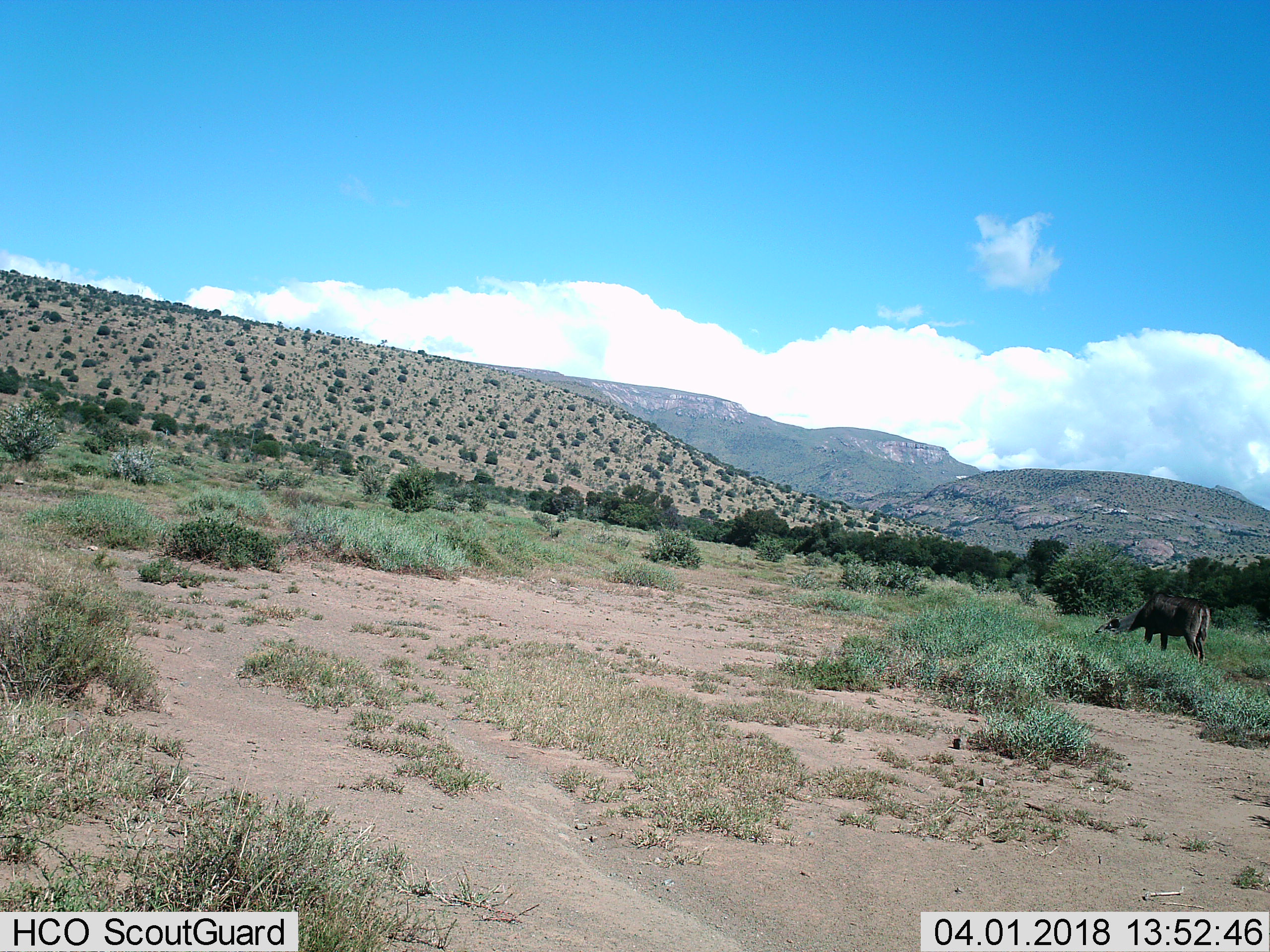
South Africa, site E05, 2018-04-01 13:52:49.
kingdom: Animalia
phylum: Chordata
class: Mammalia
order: Artiodactyla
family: Bovidae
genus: Tragelaphus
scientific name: Tragelaphus strepsiceros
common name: greater kudu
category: kudu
Kudu (greater kudu) (Tragelaphus strepsiceros), count 1. Behavior (volunteer vote fractions): standing 33%, resting 0%, moving 0%, interacting 0%. Young present (vote fraction): 0%. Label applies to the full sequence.